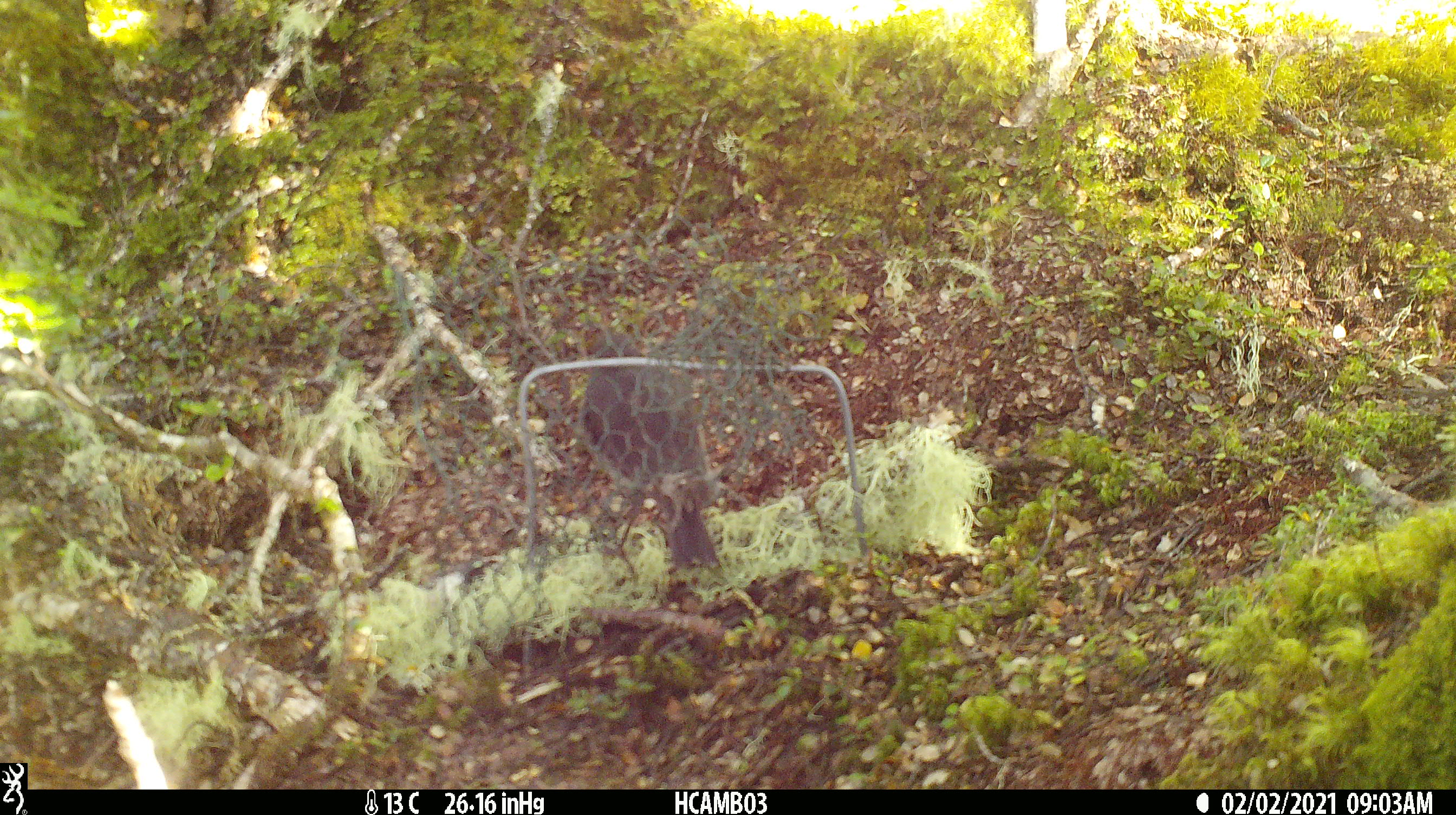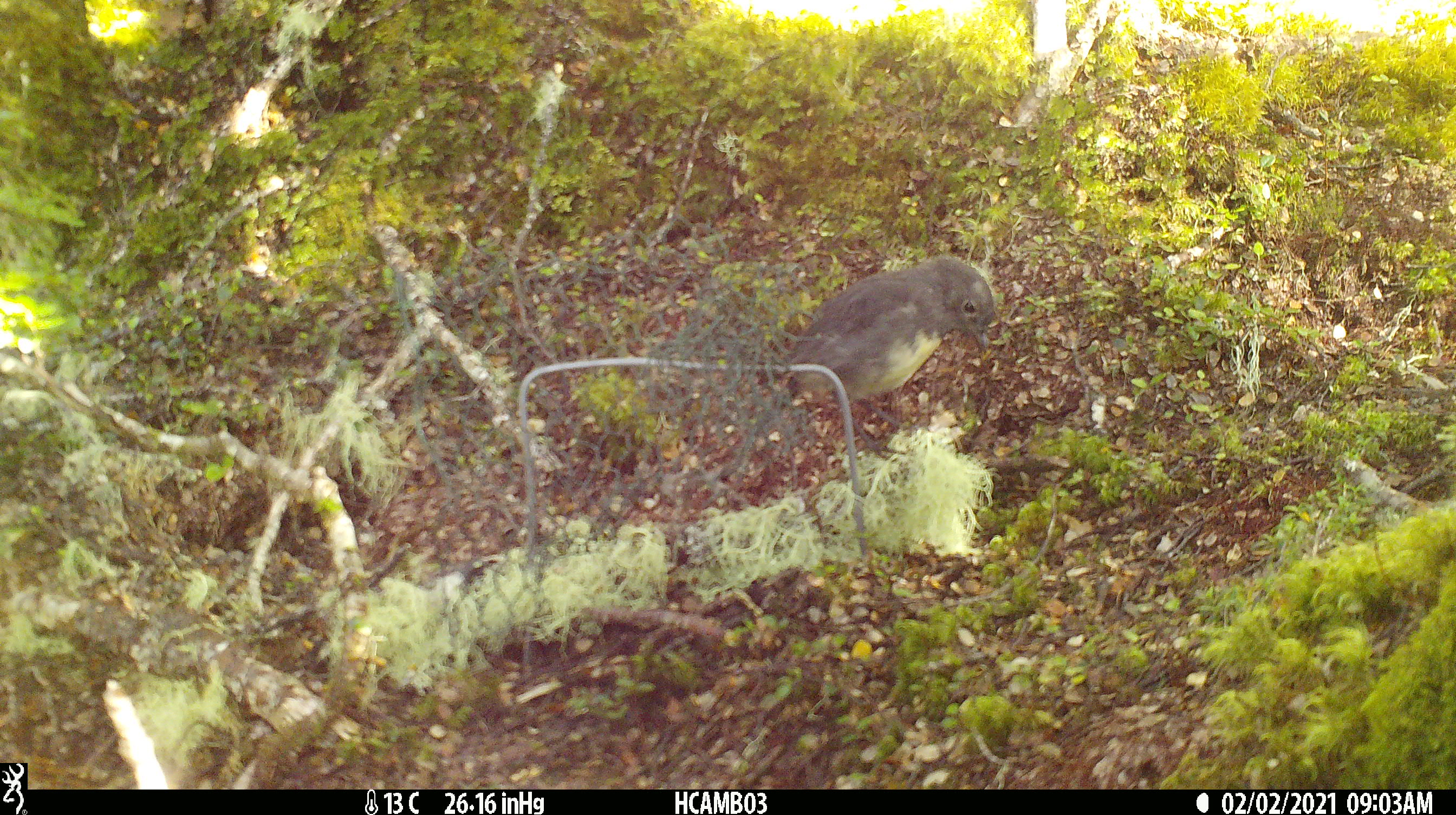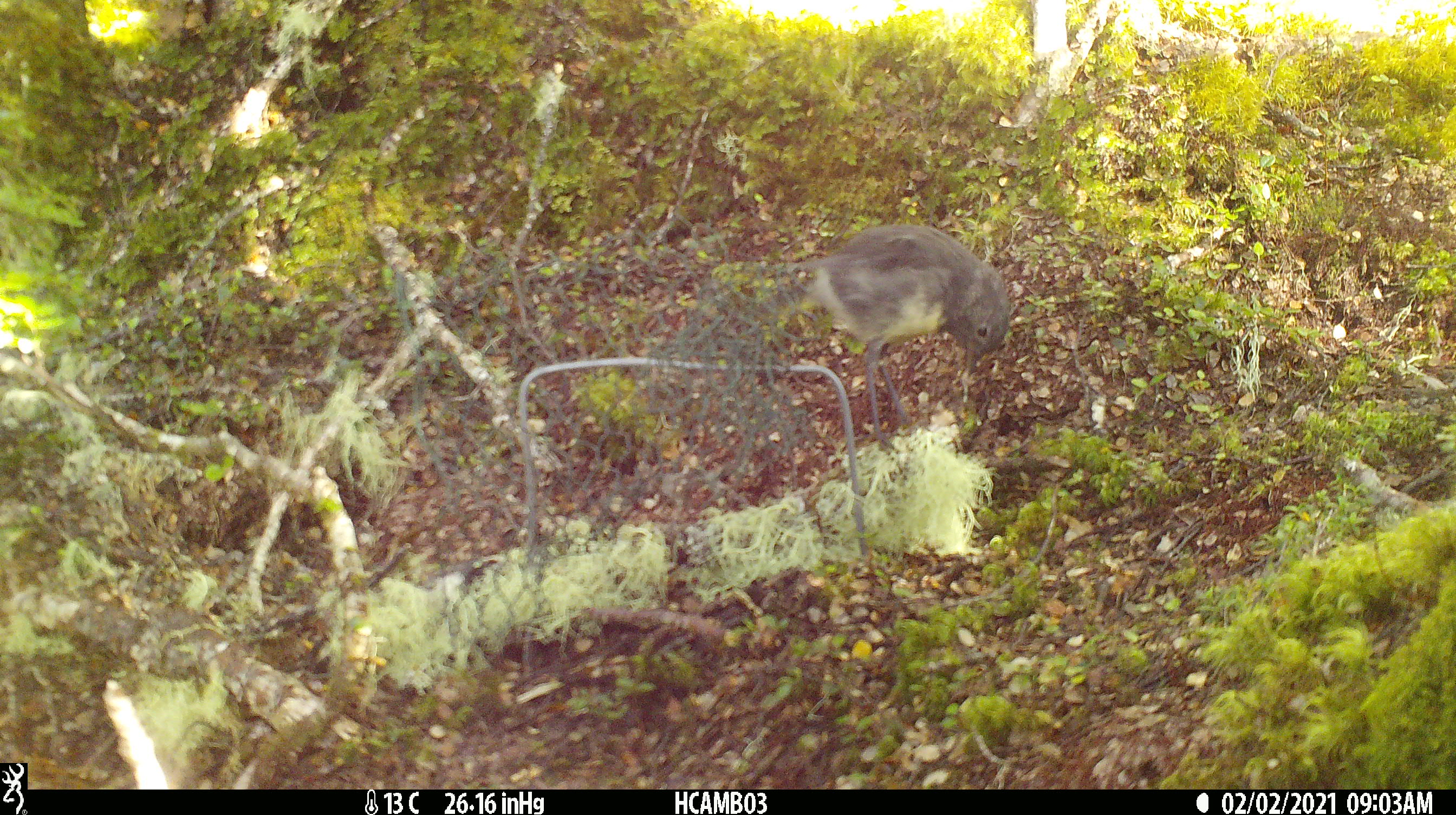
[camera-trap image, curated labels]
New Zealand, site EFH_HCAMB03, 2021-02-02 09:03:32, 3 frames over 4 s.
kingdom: Animalia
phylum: Chordata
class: Aves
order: Passeriformes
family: Petroicidae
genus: Petroica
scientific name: Petroica australis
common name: new zealand robin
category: robin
Robin (new zealand robin) (Petroica australis).